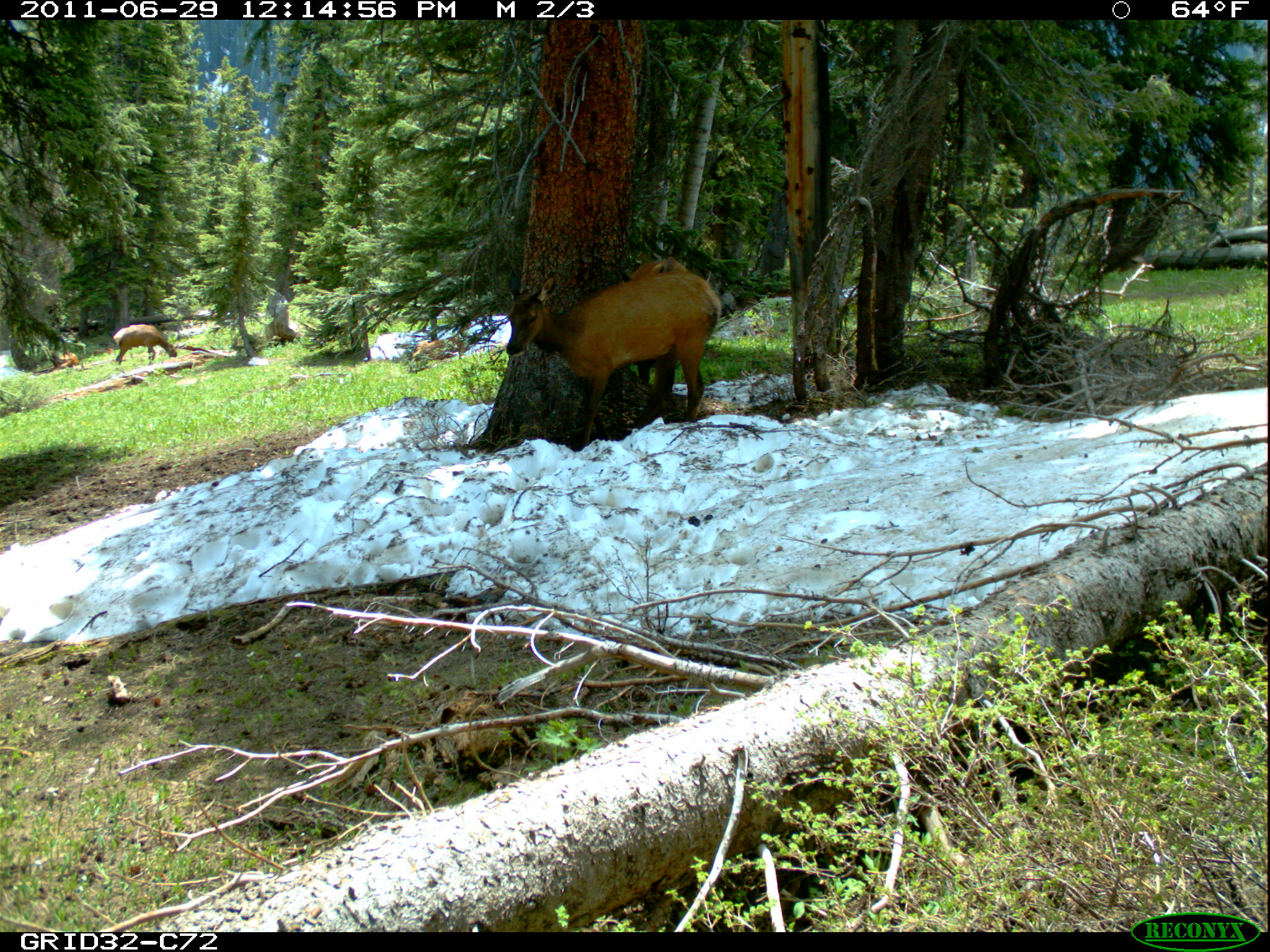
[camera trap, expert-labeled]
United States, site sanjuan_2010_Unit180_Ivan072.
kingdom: Animalia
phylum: Chordata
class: Mammalia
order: Artiodactyla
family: Cervidae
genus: Cervus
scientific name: Cervus elaphus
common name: red deer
Cervus elaphus (red deer).